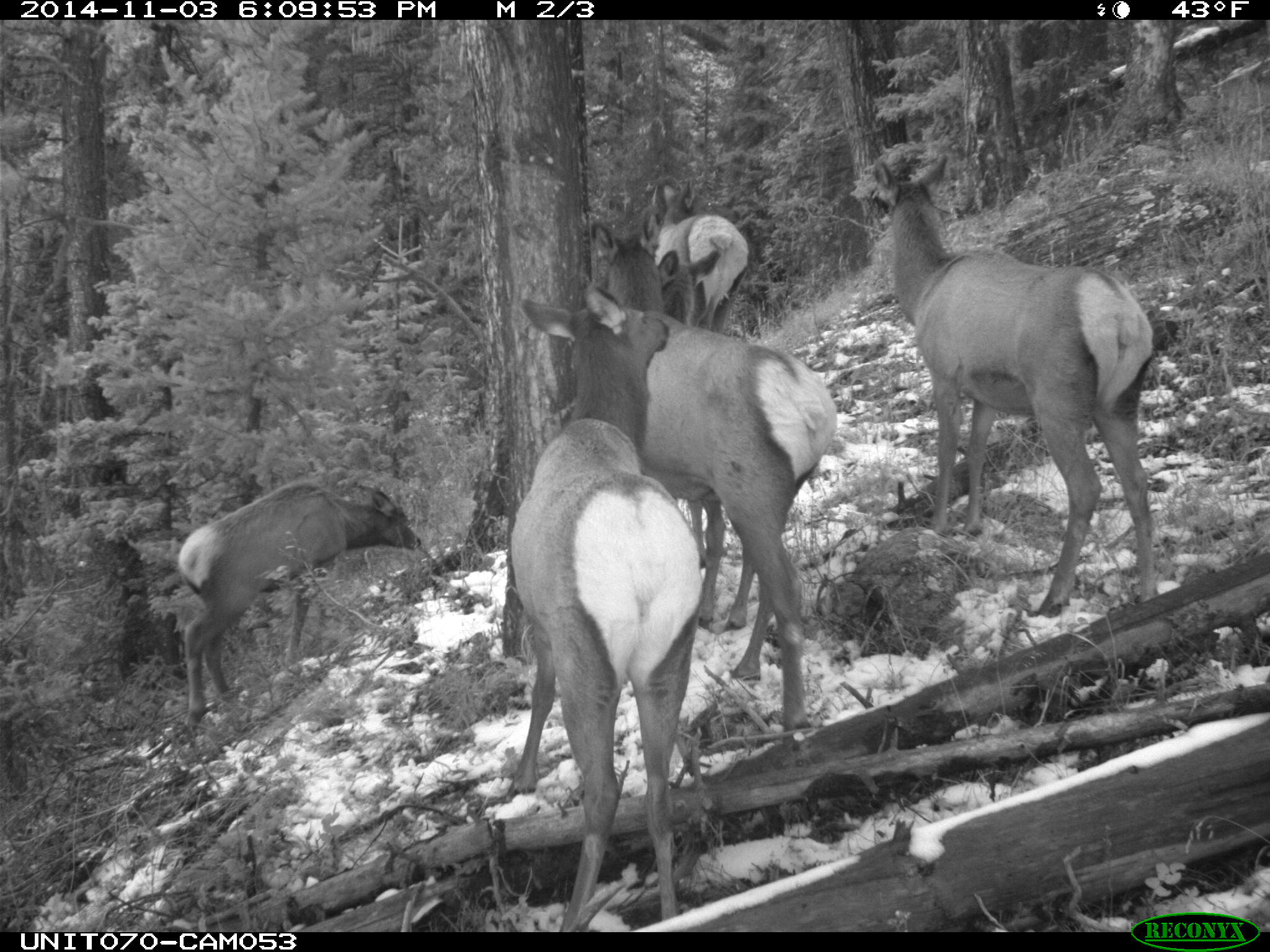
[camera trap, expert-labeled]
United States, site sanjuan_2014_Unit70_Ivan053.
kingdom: Animalia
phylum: Chordata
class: Mammalia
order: Artiodactyla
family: Cervidae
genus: Cervus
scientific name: Cervus elaphus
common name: red deer